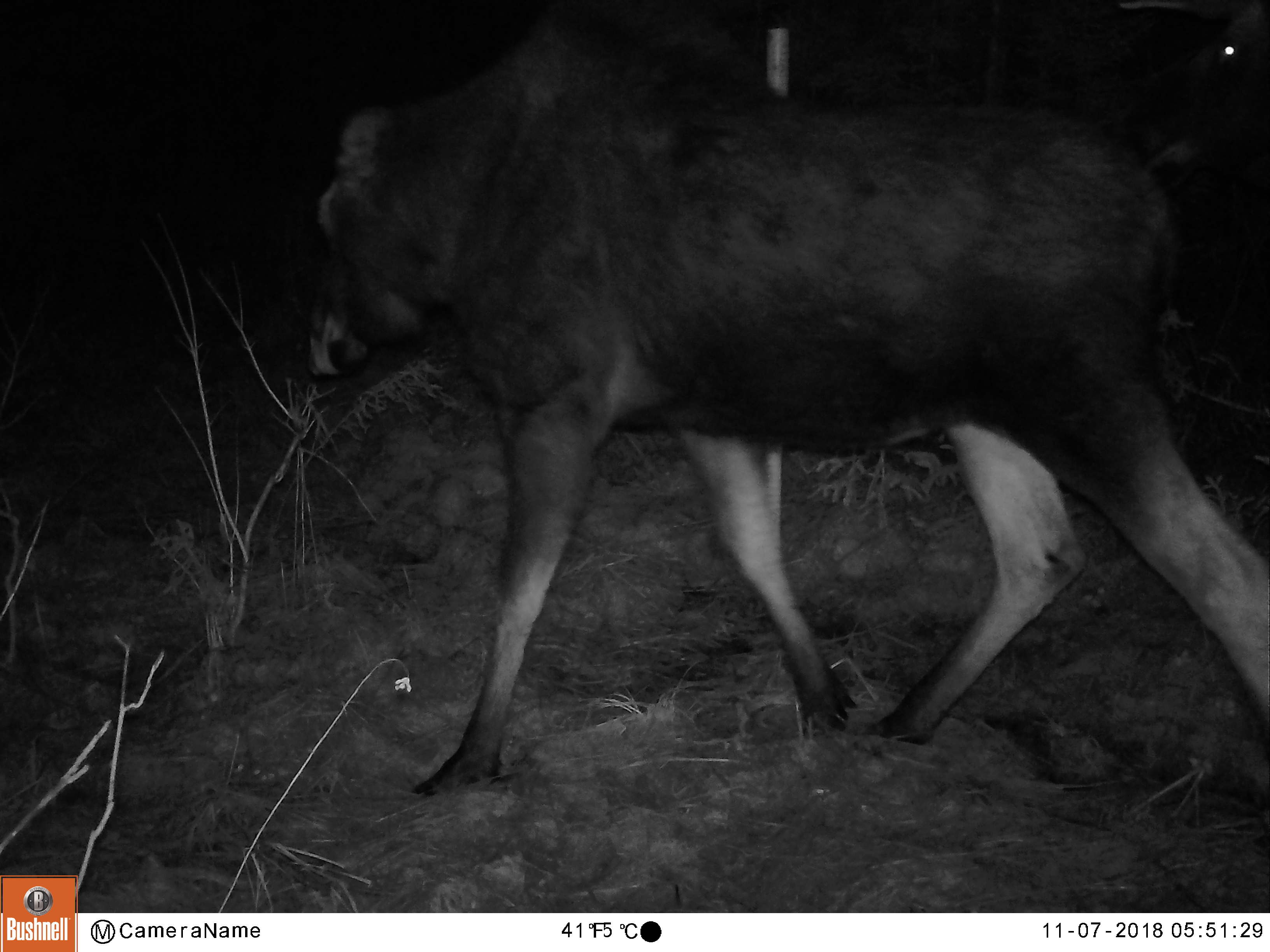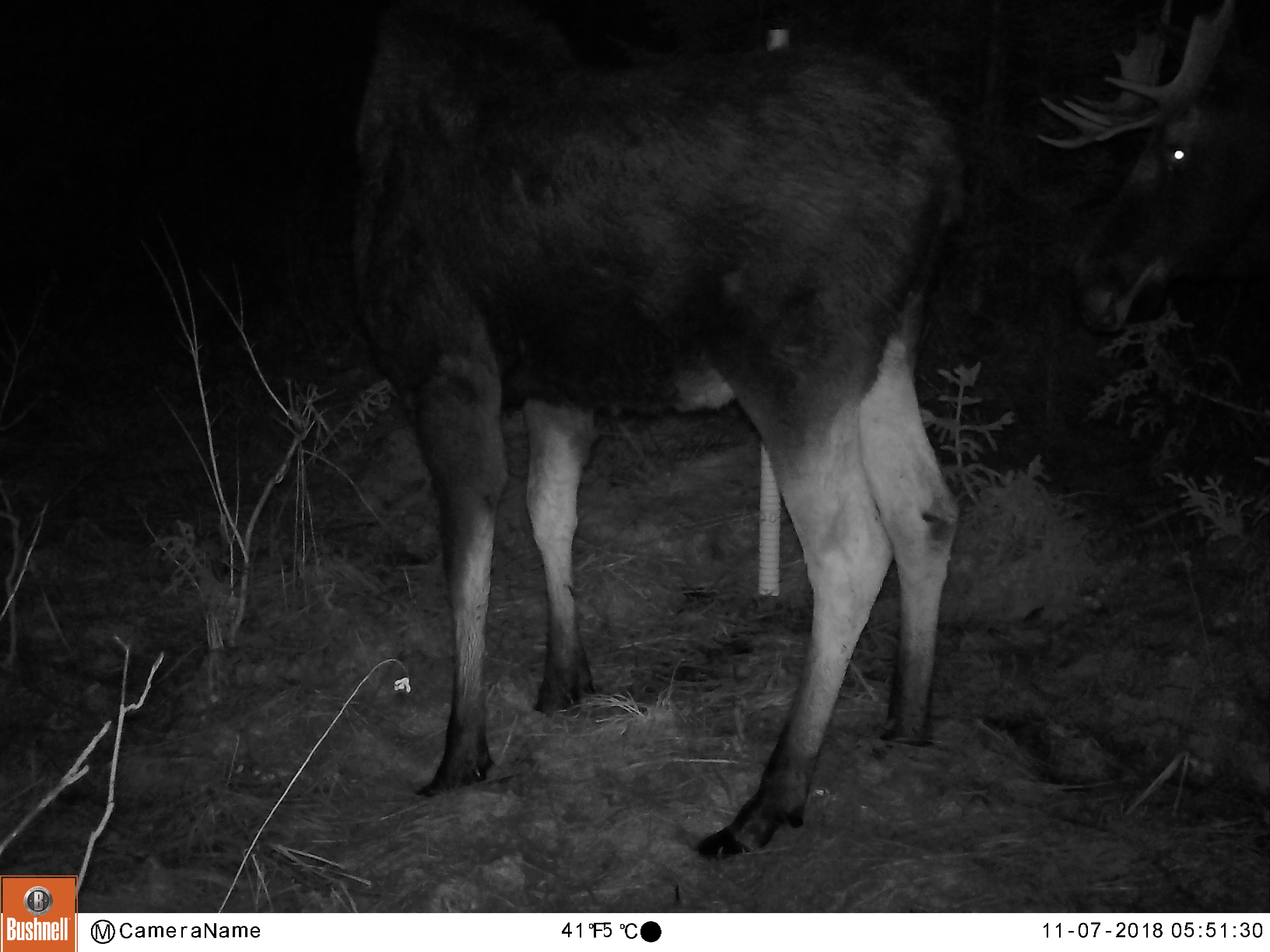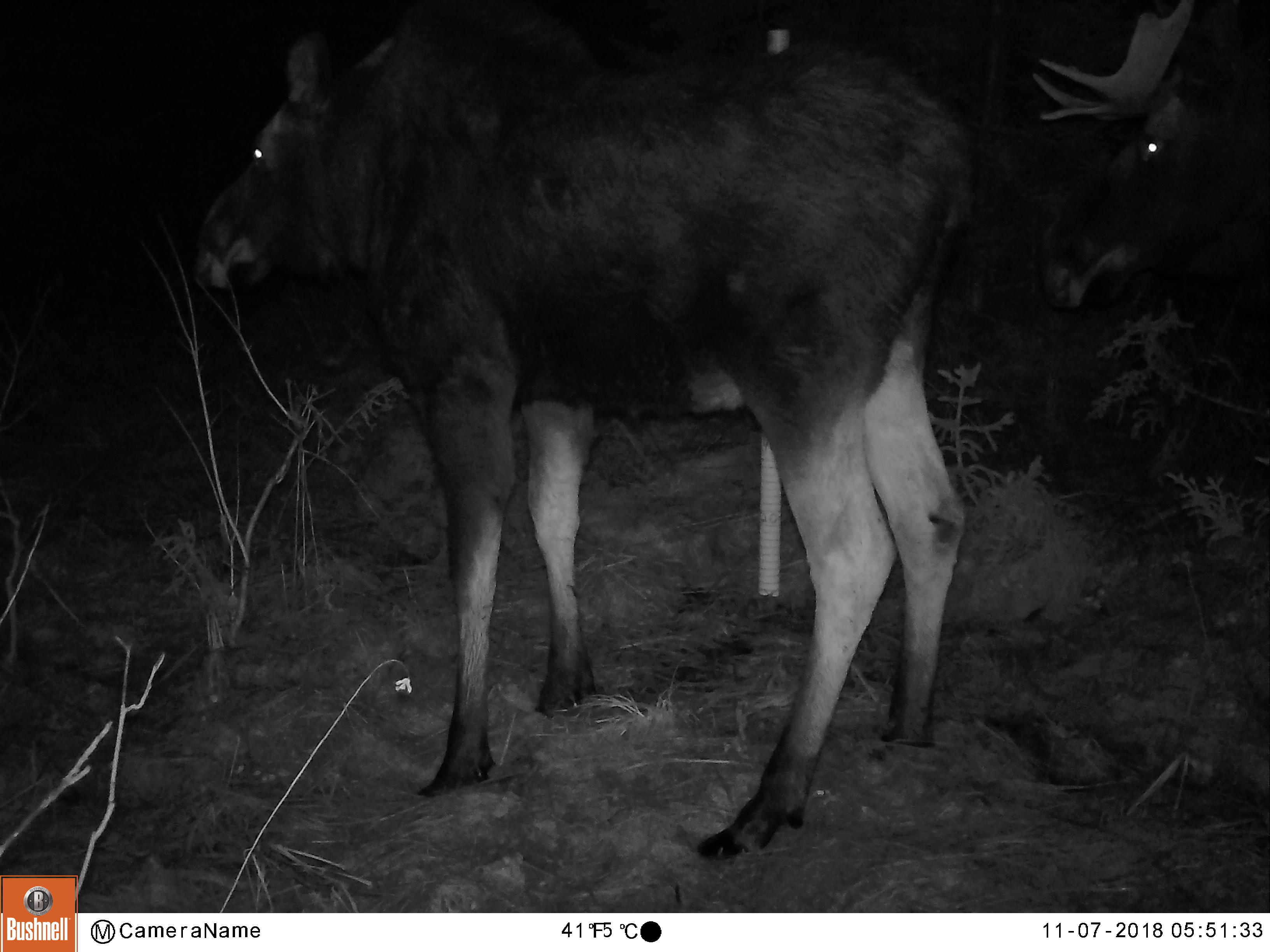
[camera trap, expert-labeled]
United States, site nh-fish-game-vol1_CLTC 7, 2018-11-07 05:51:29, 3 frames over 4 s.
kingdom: Animalia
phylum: Chordata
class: Mammalia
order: Artiodactyla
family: Cervidae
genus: Alces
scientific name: Alces alces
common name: moose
Moose (Alces alces).